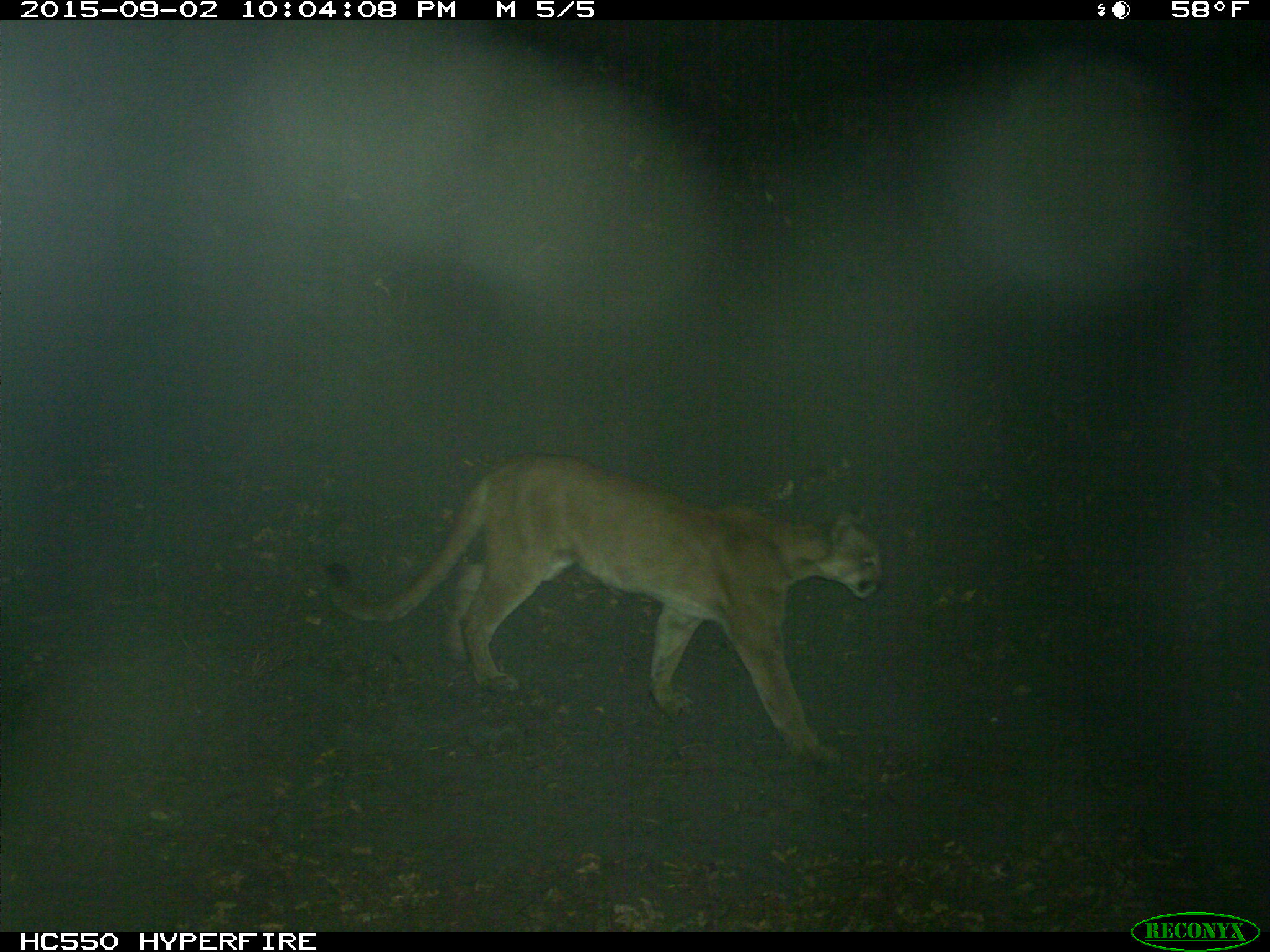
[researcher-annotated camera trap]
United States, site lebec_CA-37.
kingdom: Animalia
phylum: Chordata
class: Mammalia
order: Carnivora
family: Felidae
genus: Puma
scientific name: Puma concolor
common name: mountain lion